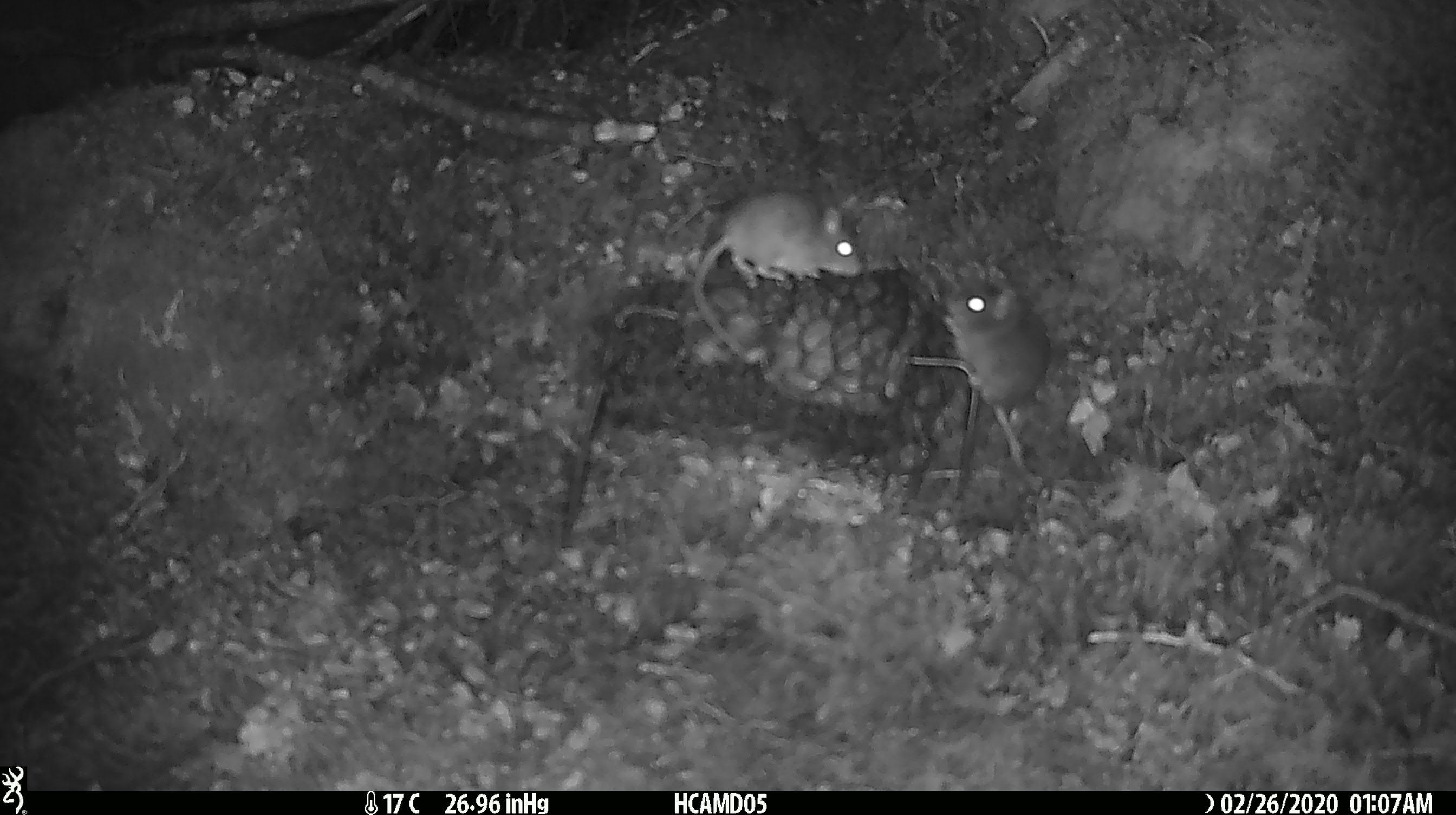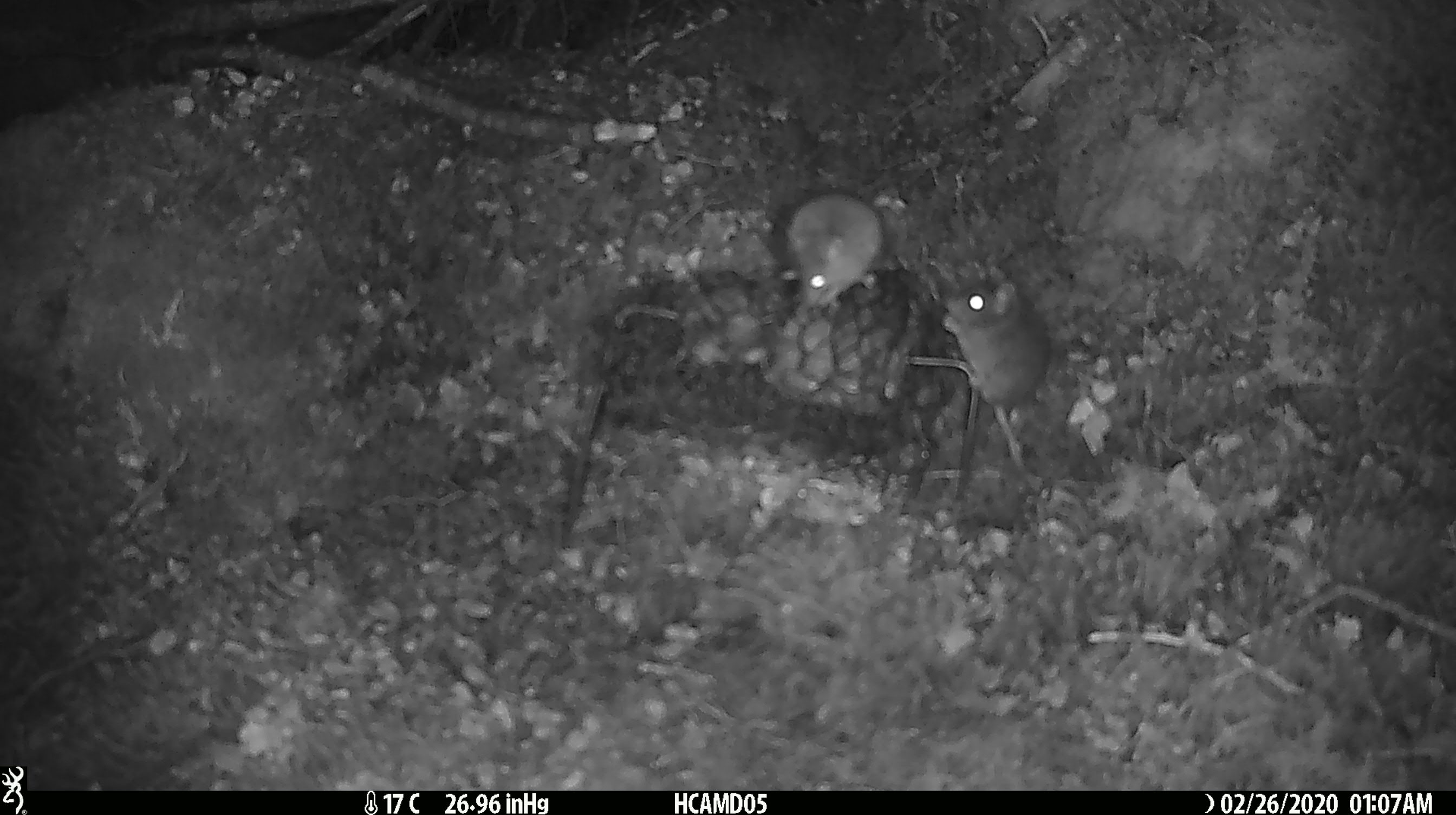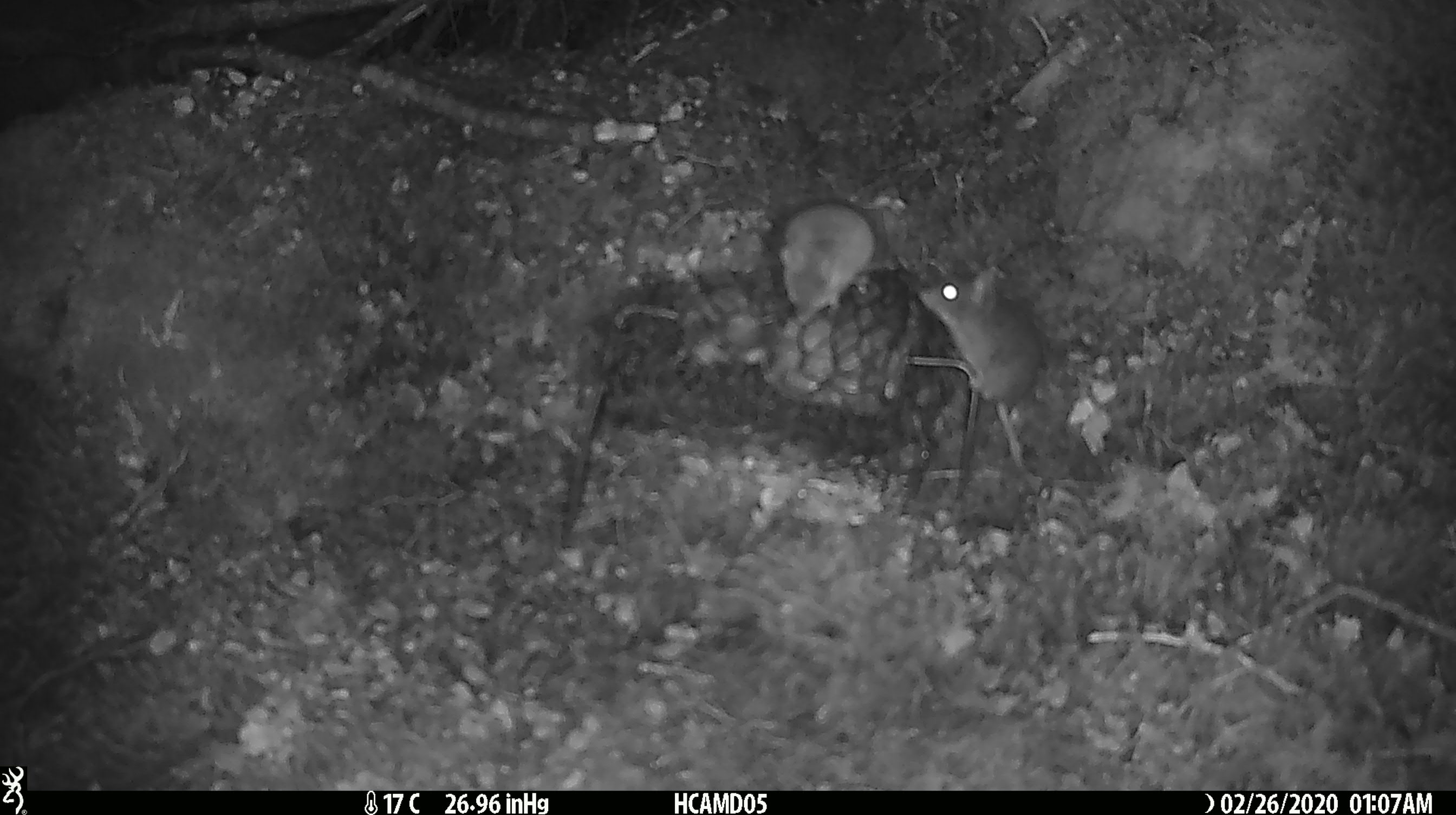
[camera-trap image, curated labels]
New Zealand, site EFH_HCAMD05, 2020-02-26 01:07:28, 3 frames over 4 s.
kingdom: Animalia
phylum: Chordata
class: Mammalia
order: Rodentia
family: Muridae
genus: Mus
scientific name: Mus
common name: mouse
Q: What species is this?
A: Mouse (Mus).